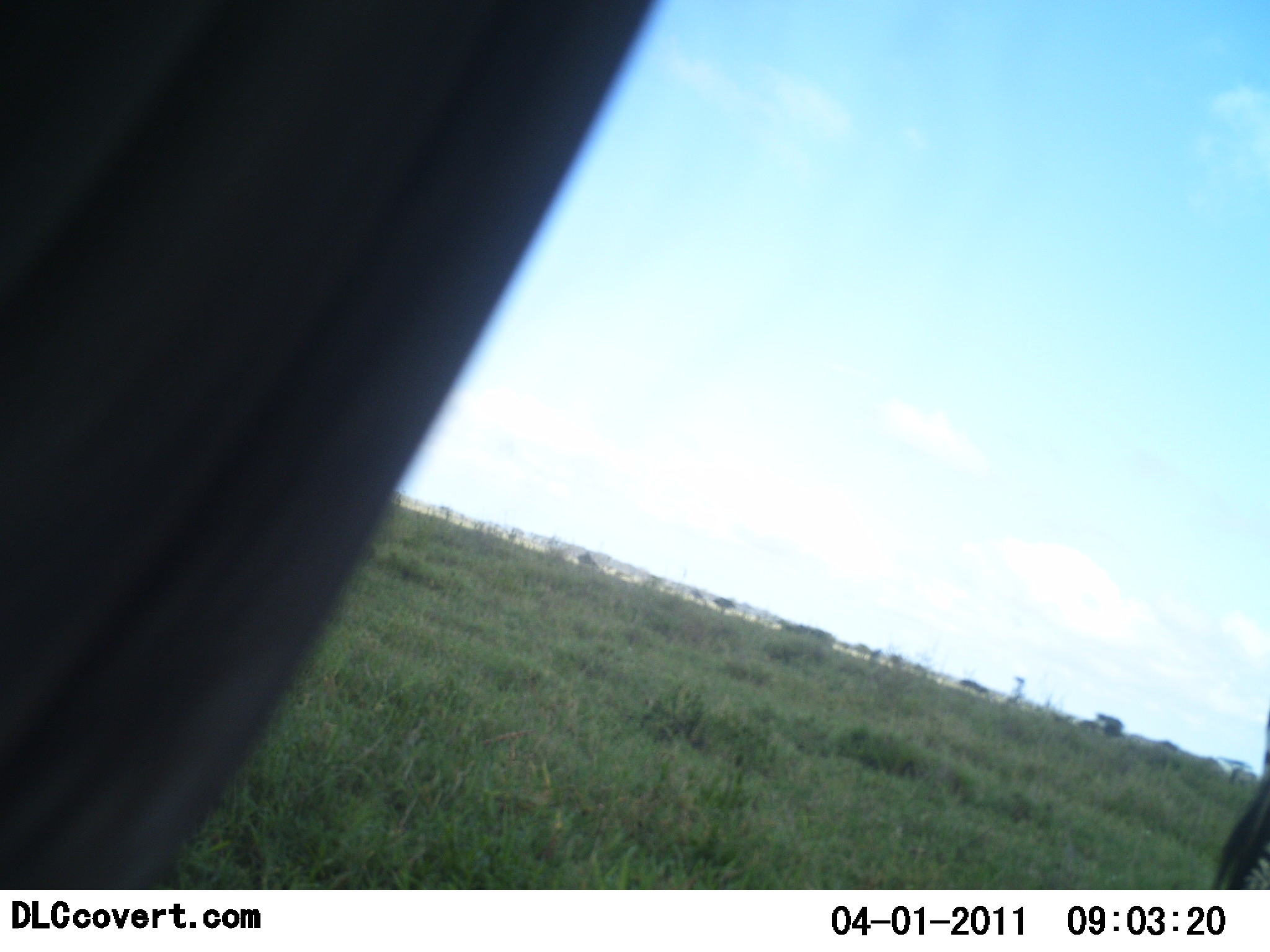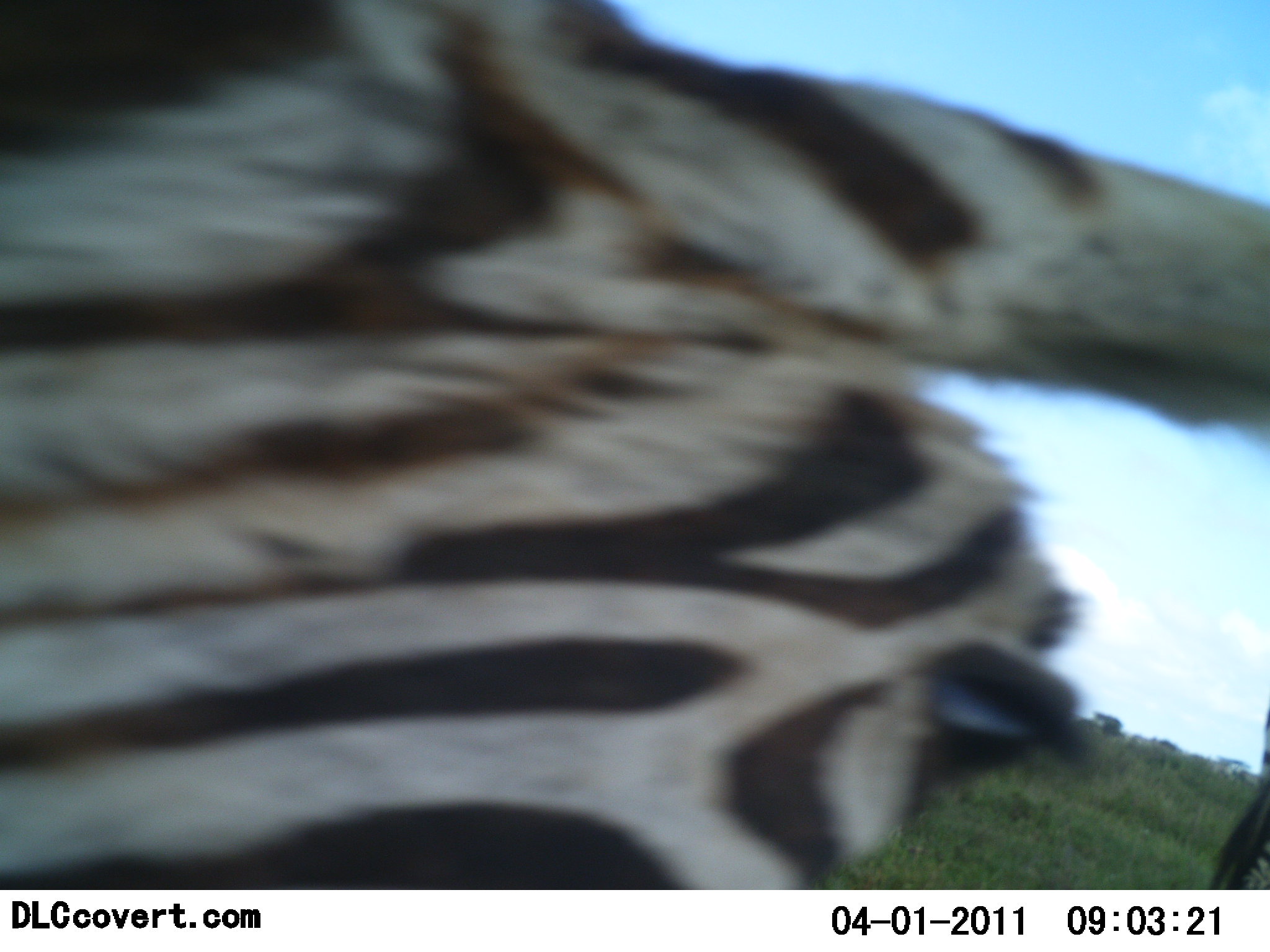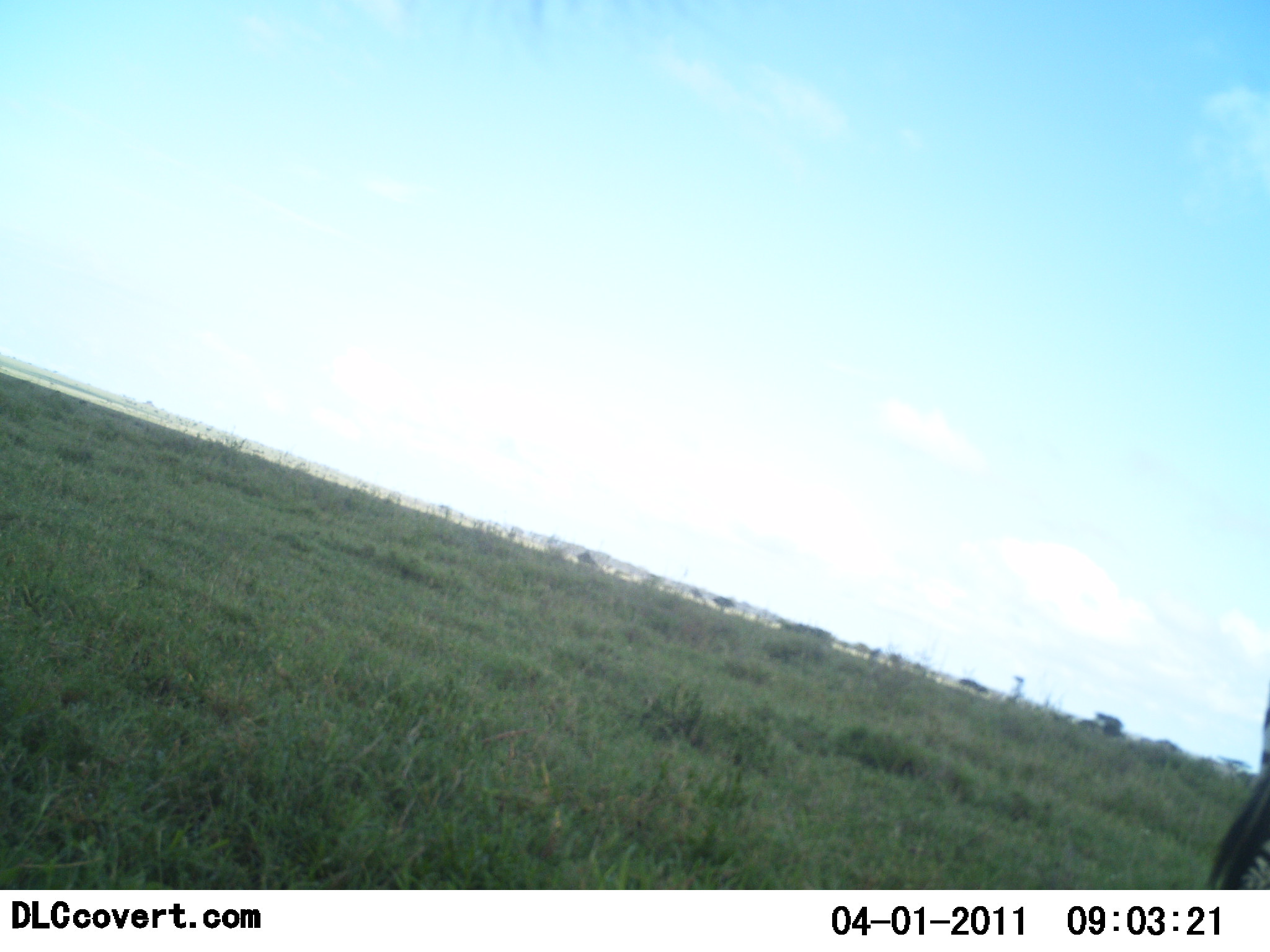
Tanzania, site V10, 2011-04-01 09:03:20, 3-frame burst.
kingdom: Animalia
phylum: Chordata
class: Mammalia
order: Perissodactyla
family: Equidae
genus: Equus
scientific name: Equus quagga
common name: plains zebra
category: zebra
Zebra (plains zebra) (Equus quagga), count 1. Behavior (volunteer vote fractions): standing 42%, resting 0%, moving 75%, interacting 0%. Young present (vote fraction): 0%. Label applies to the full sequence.